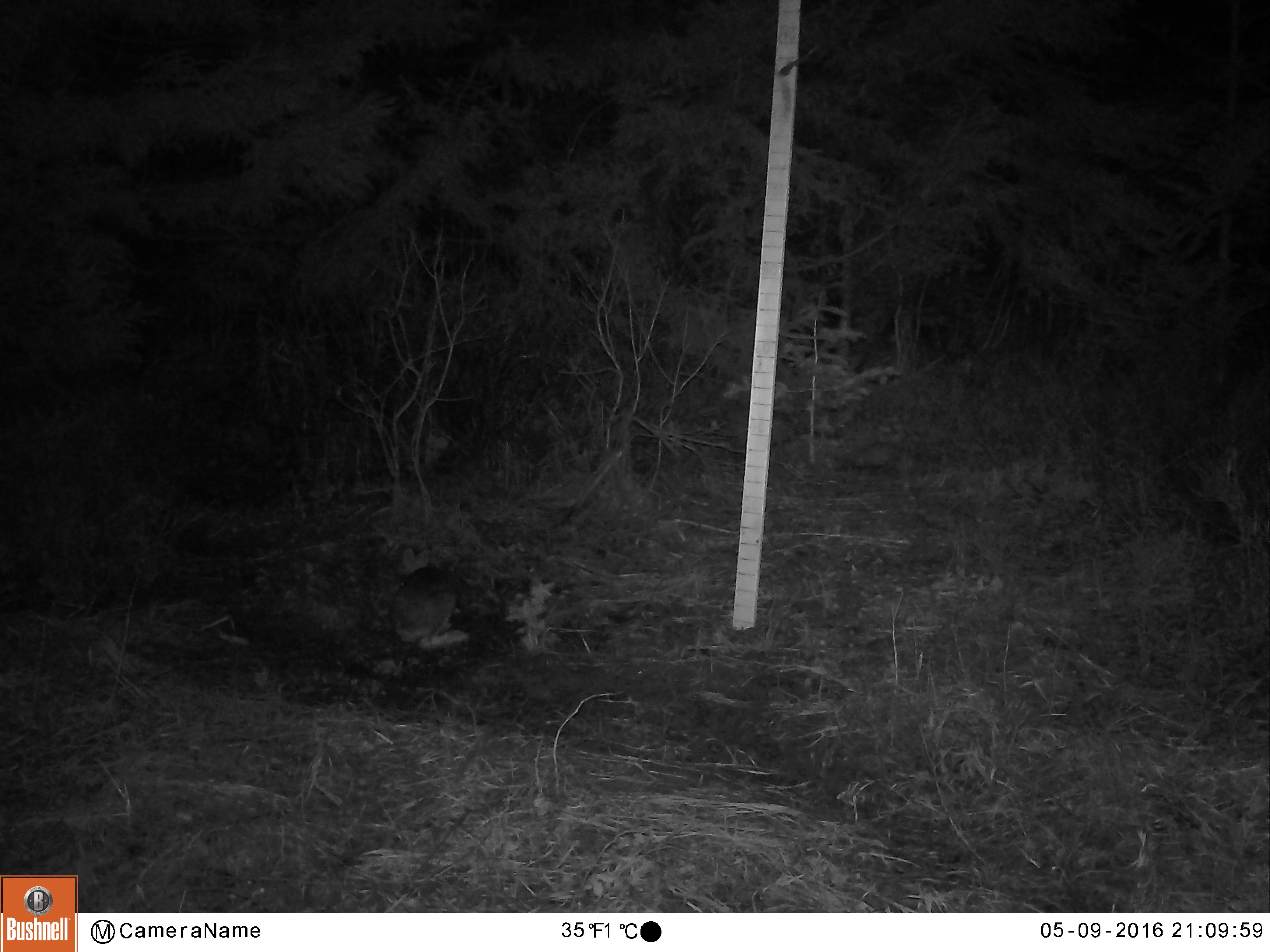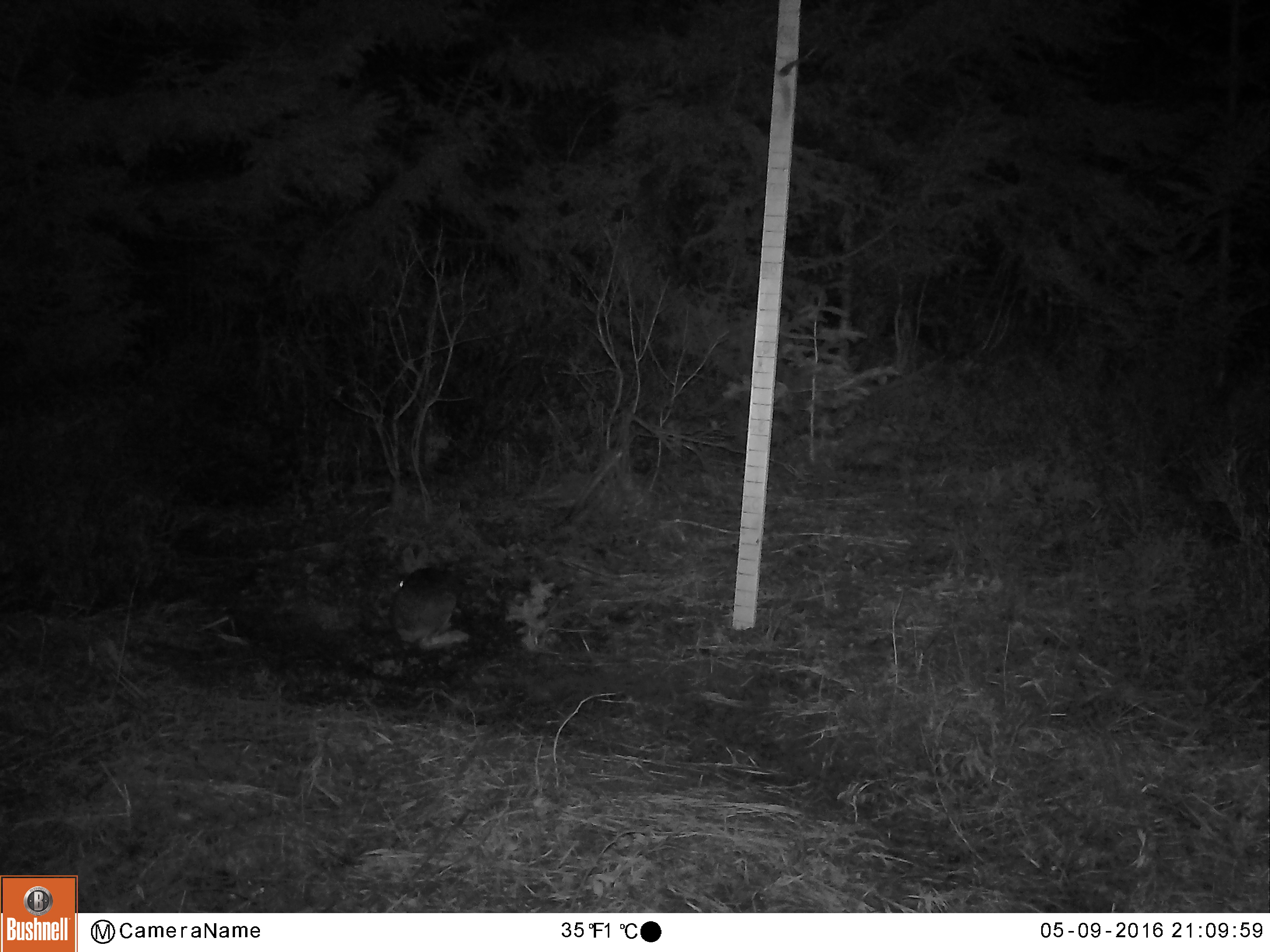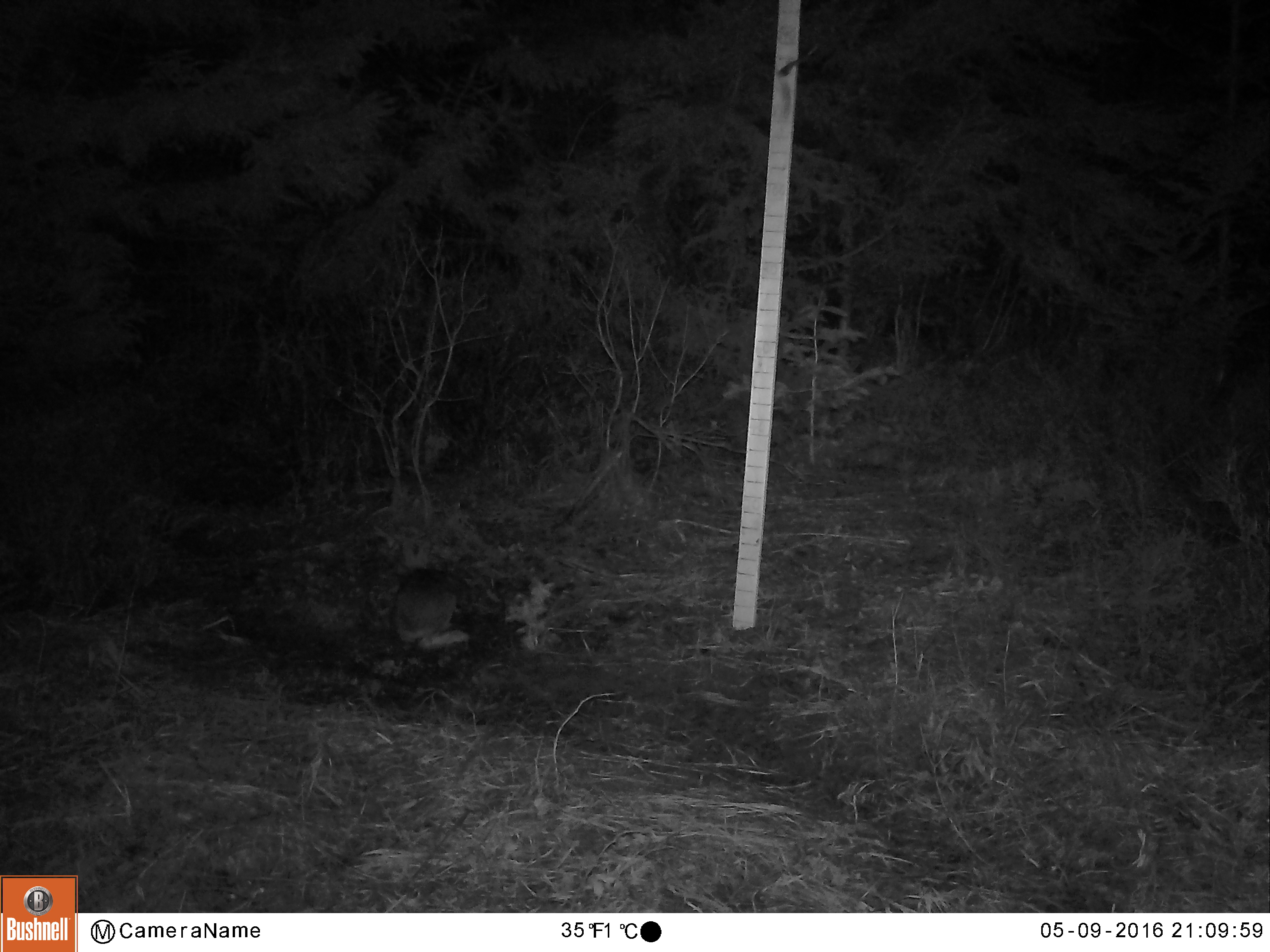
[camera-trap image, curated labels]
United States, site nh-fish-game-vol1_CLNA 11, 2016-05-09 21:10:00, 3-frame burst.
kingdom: Animalia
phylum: Chordata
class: Mammalia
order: Lagomorpha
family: Leporidae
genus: Lepus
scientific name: Lepus americanus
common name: snowshoe hare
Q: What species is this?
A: Snowshoe hare (Lepus americanus).